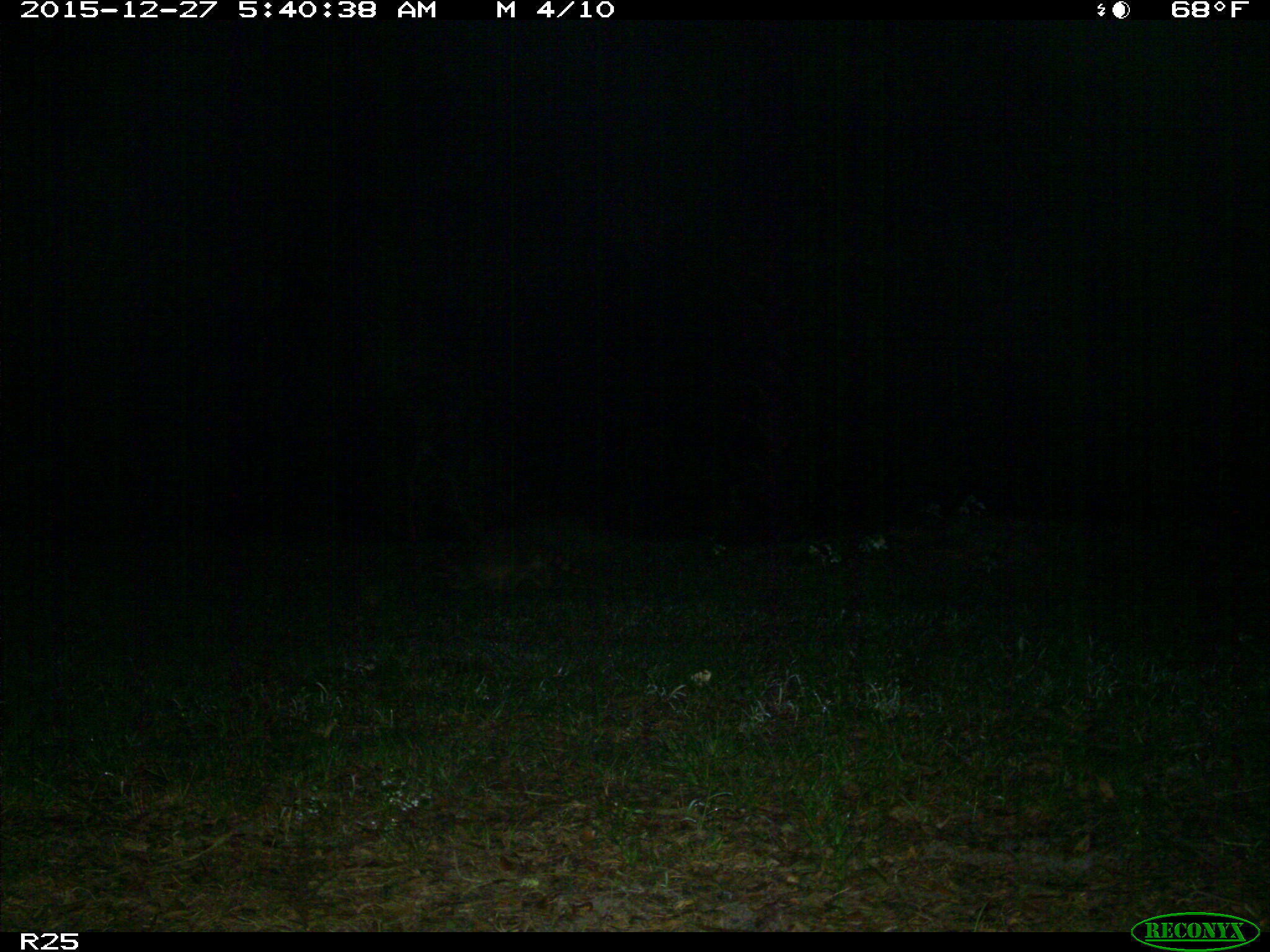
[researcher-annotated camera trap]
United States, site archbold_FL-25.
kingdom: Animalia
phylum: Chordata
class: Mammalia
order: Carnivora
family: Procyonidae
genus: Procyon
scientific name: Procyon lotor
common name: common raccoon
Procyon lotor (common raccoon).